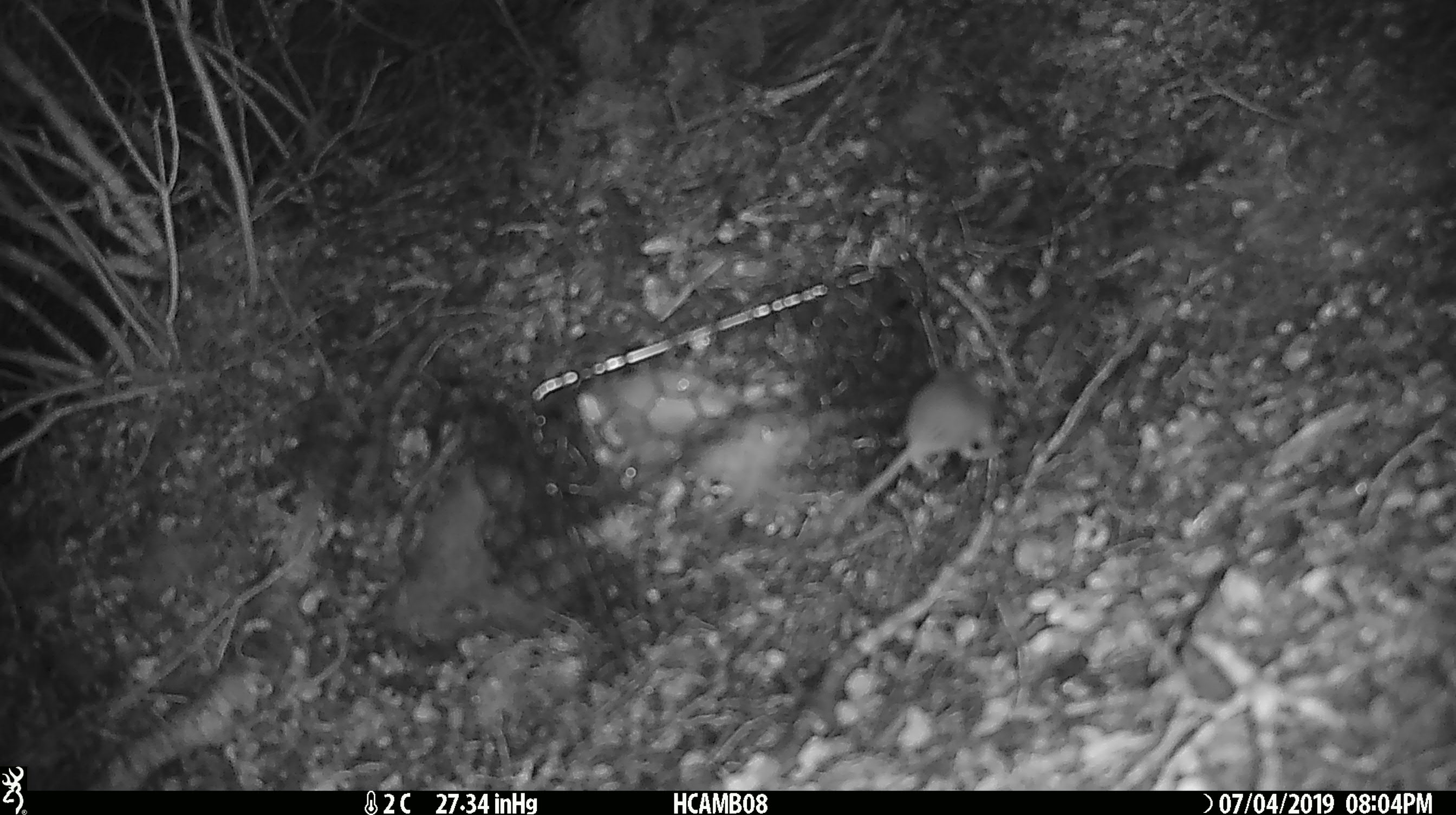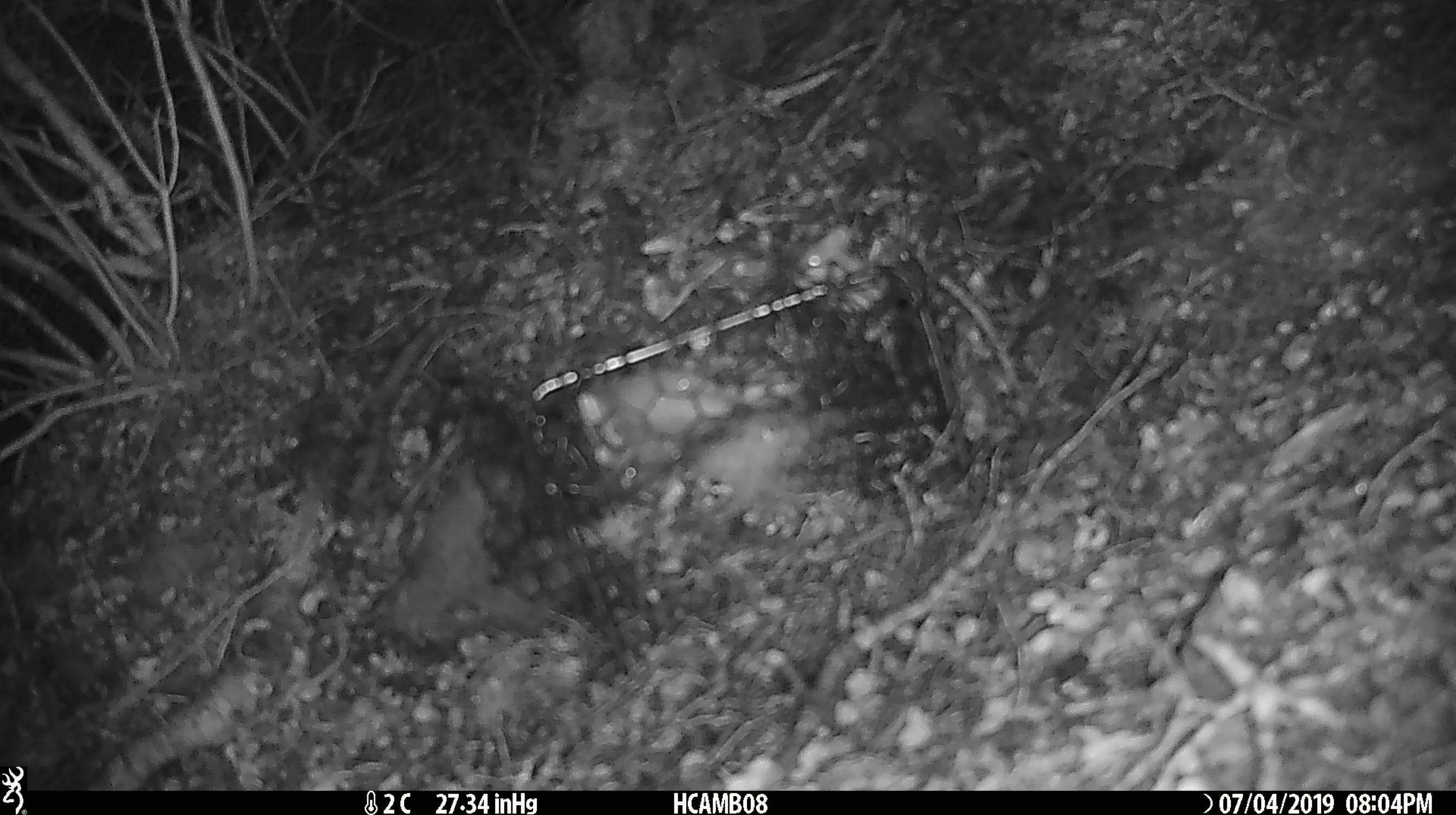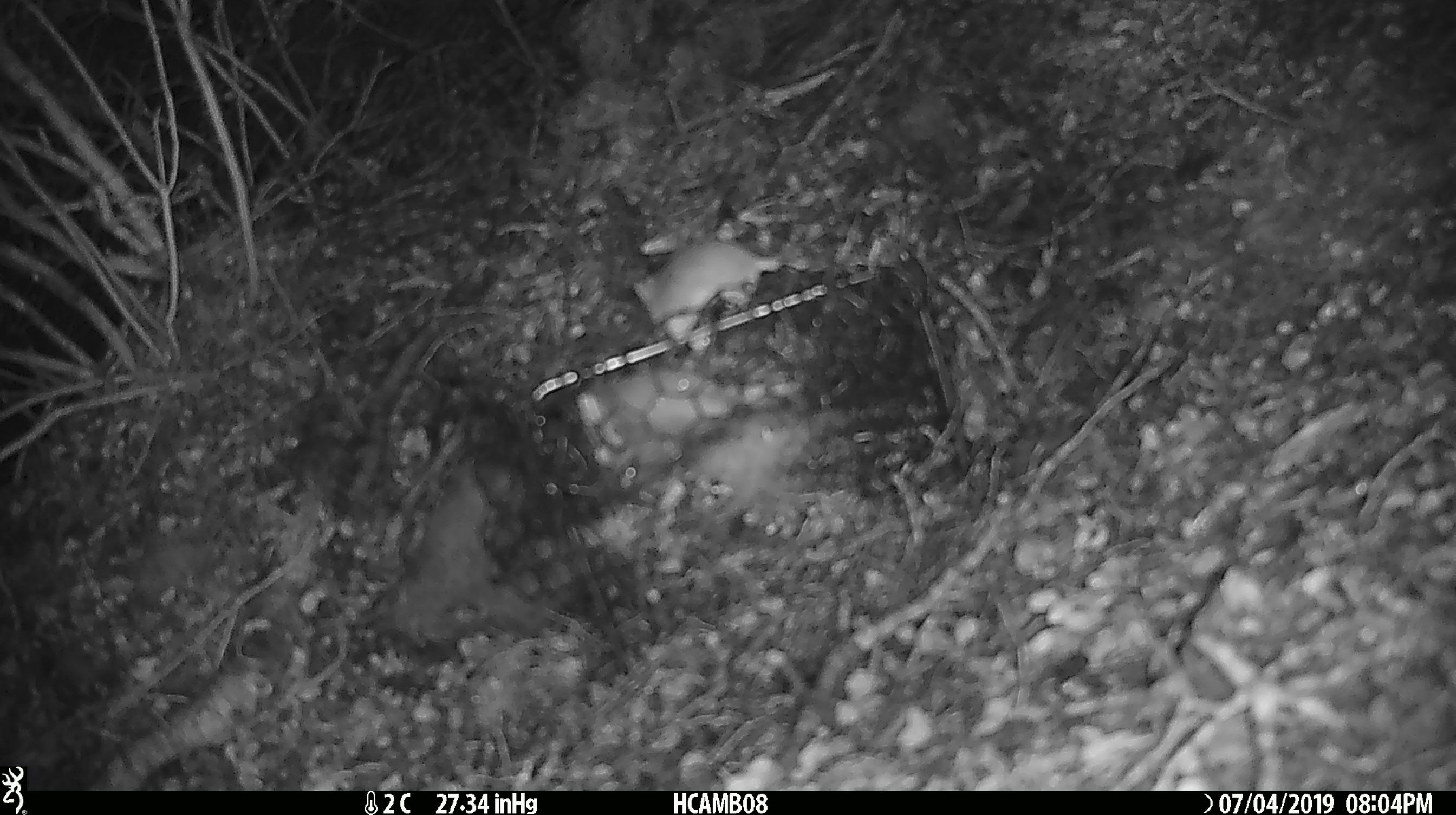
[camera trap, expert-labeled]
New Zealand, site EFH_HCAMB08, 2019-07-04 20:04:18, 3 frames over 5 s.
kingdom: Animalia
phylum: Chordata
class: Mammalia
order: Rodentia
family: Muridae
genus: Mus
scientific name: Mus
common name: mouse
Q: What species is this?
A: Mouse (Mus).